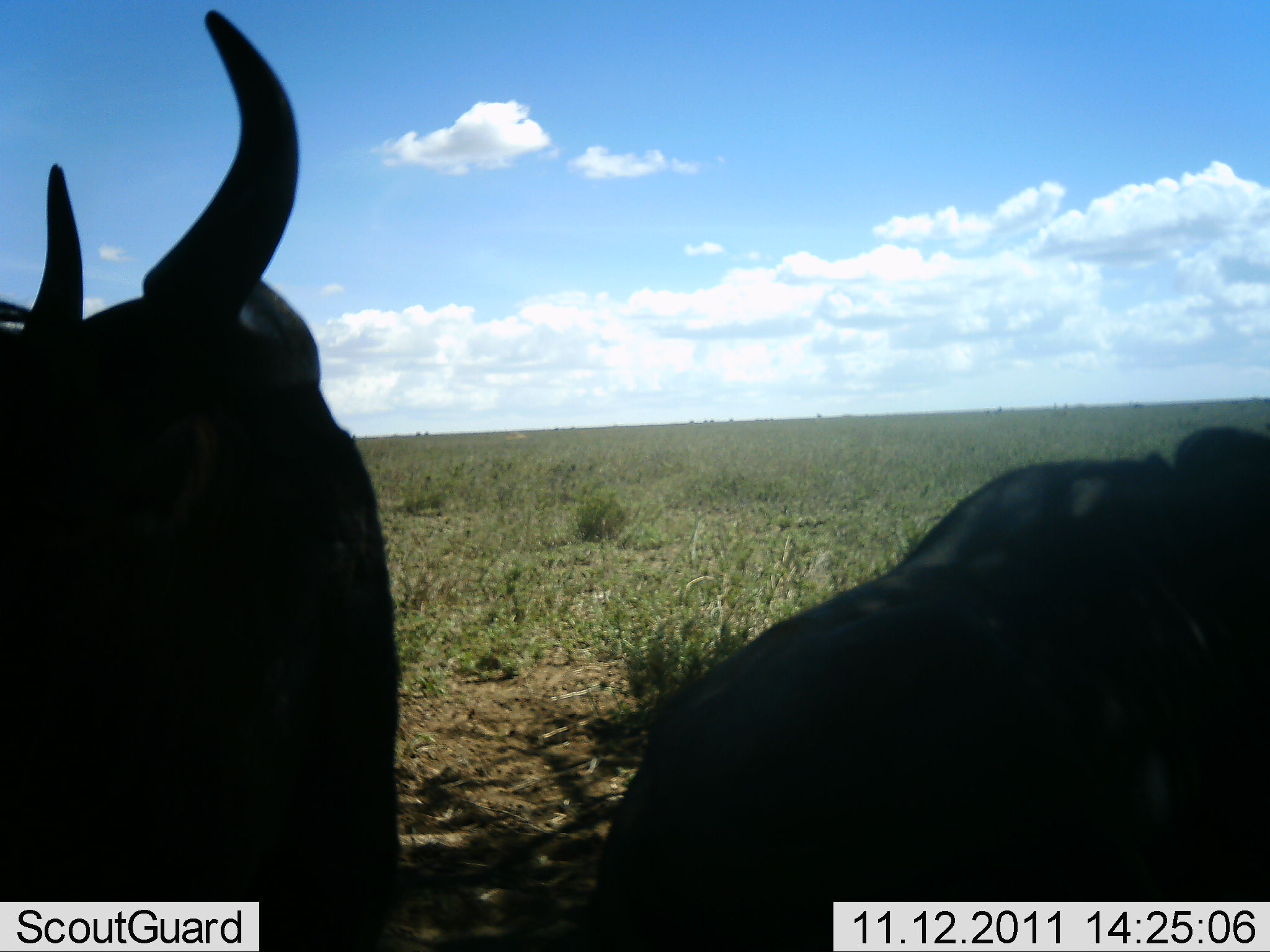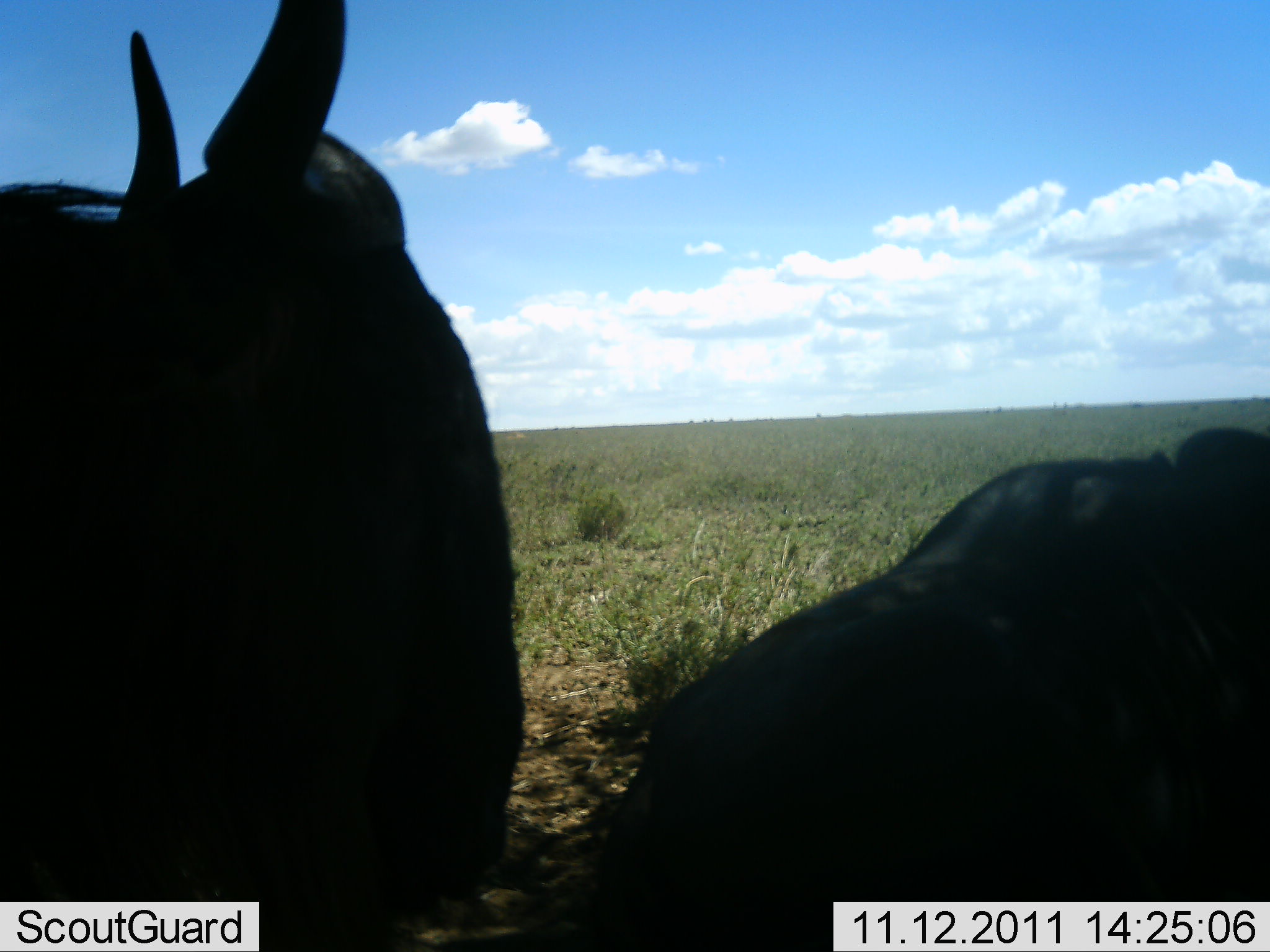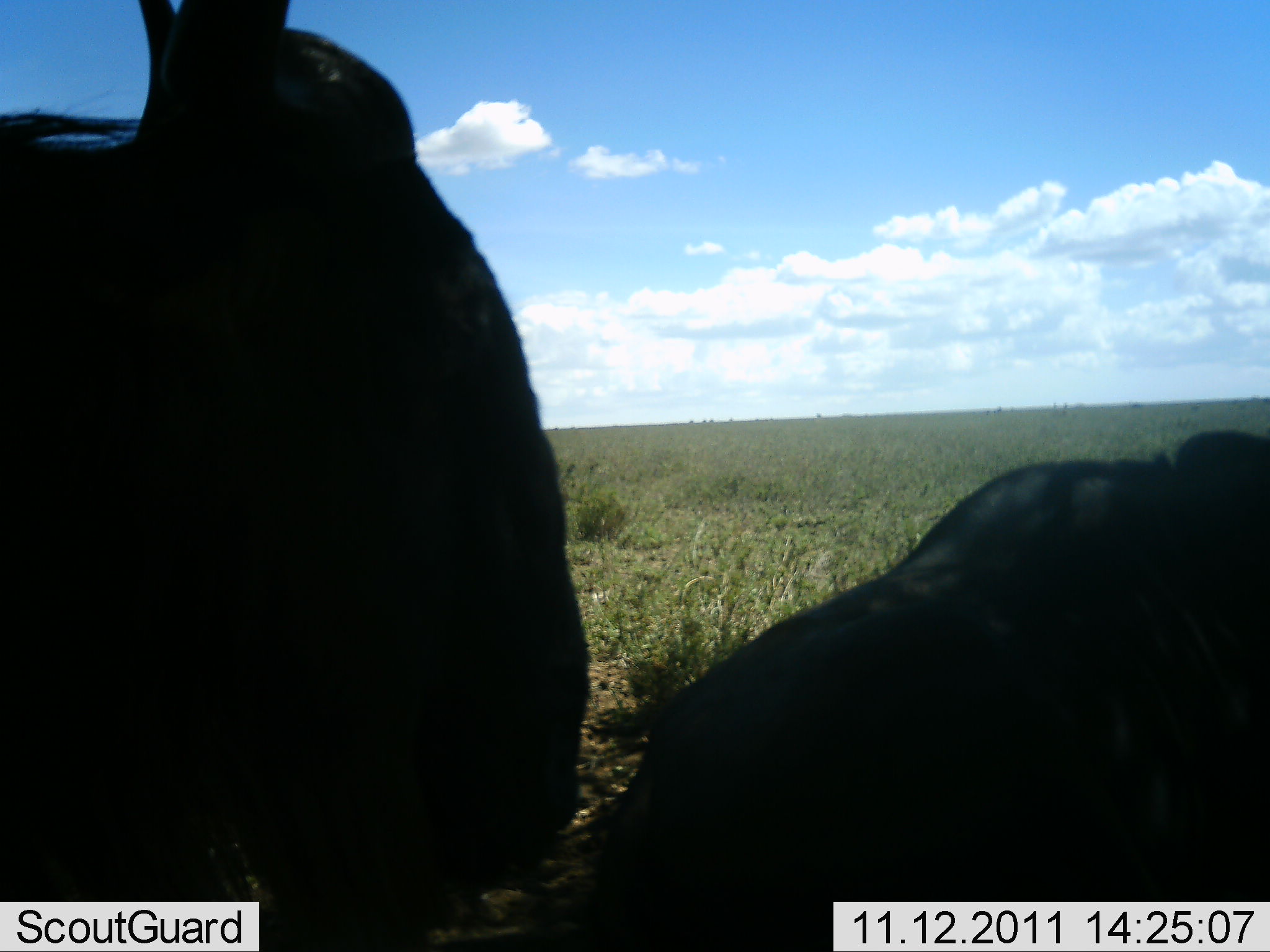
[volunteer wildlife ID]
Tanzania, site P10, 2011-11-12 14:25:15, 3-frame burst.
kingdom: Animalia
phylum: Chordata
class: Mammalia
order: Artiodactyla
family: Bovidae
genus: Connochaetes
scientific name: Connochaetes taurinus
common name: blue wildebeest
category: wildebeest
Wildebeest (blue wildebeest) (Connochaetes taurinus), count 2. Behavior (volunteer vote fractions): standing 46%, resting 62%, moving 0%, interacting 0%. Young present (vote fraction): 0%. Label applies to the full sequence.